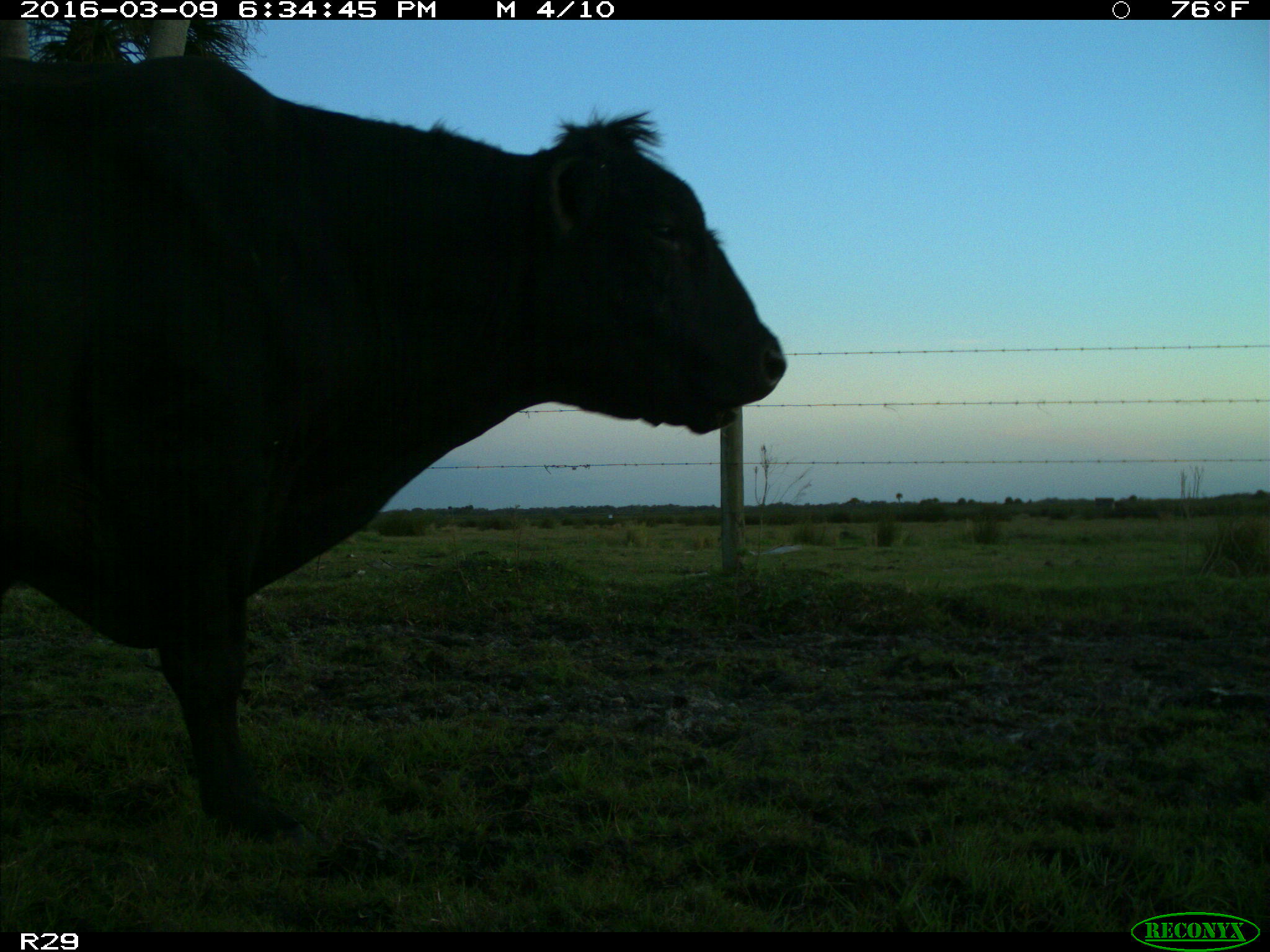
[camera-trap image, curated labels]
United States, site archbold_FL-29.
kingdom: Animalia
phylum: Chordata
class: Mammalia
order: Artiodactyla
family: Bovidae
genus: Bos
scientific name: Bos taurus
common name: domestic cow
Bos taurus (domestic cow).